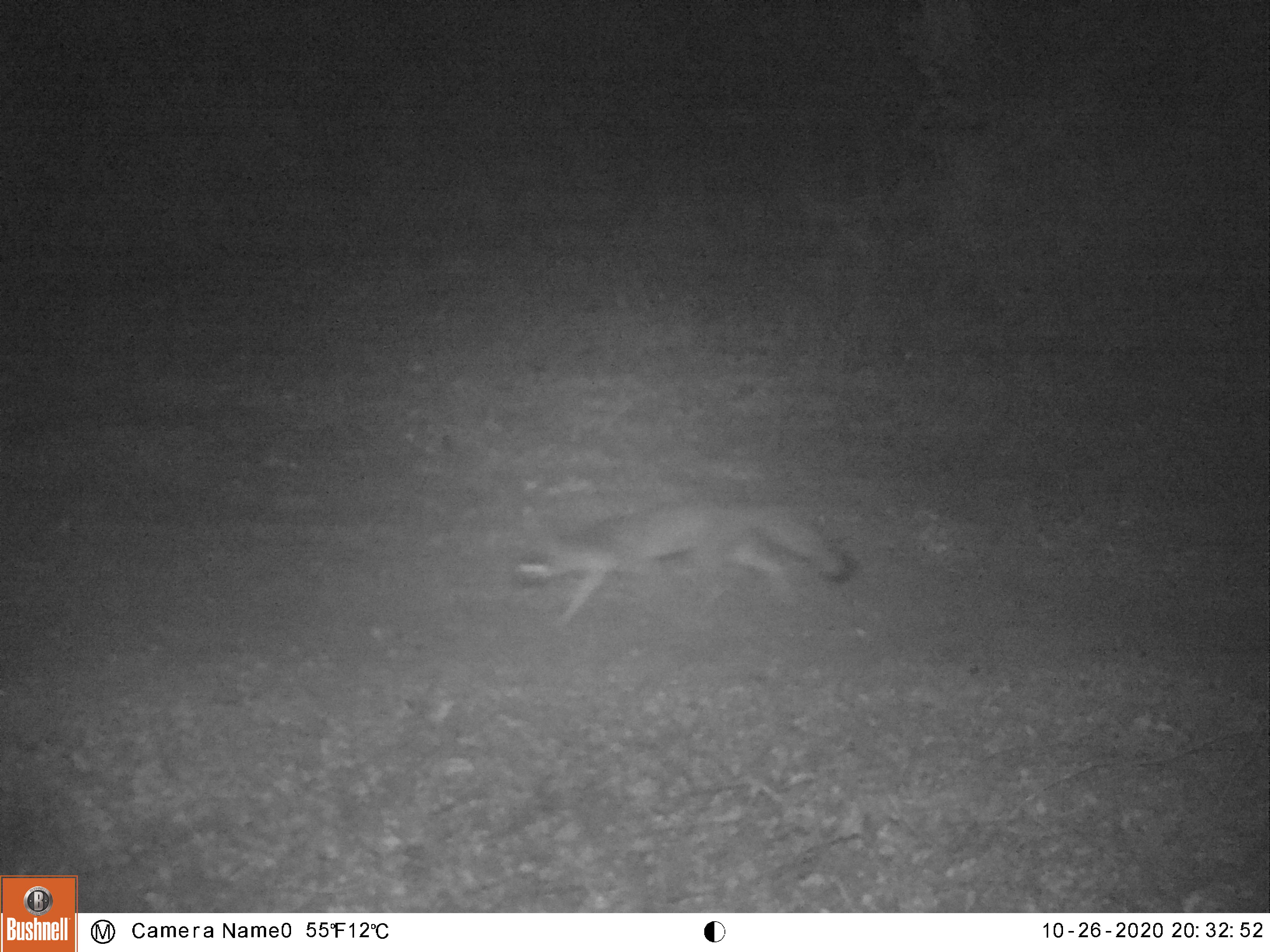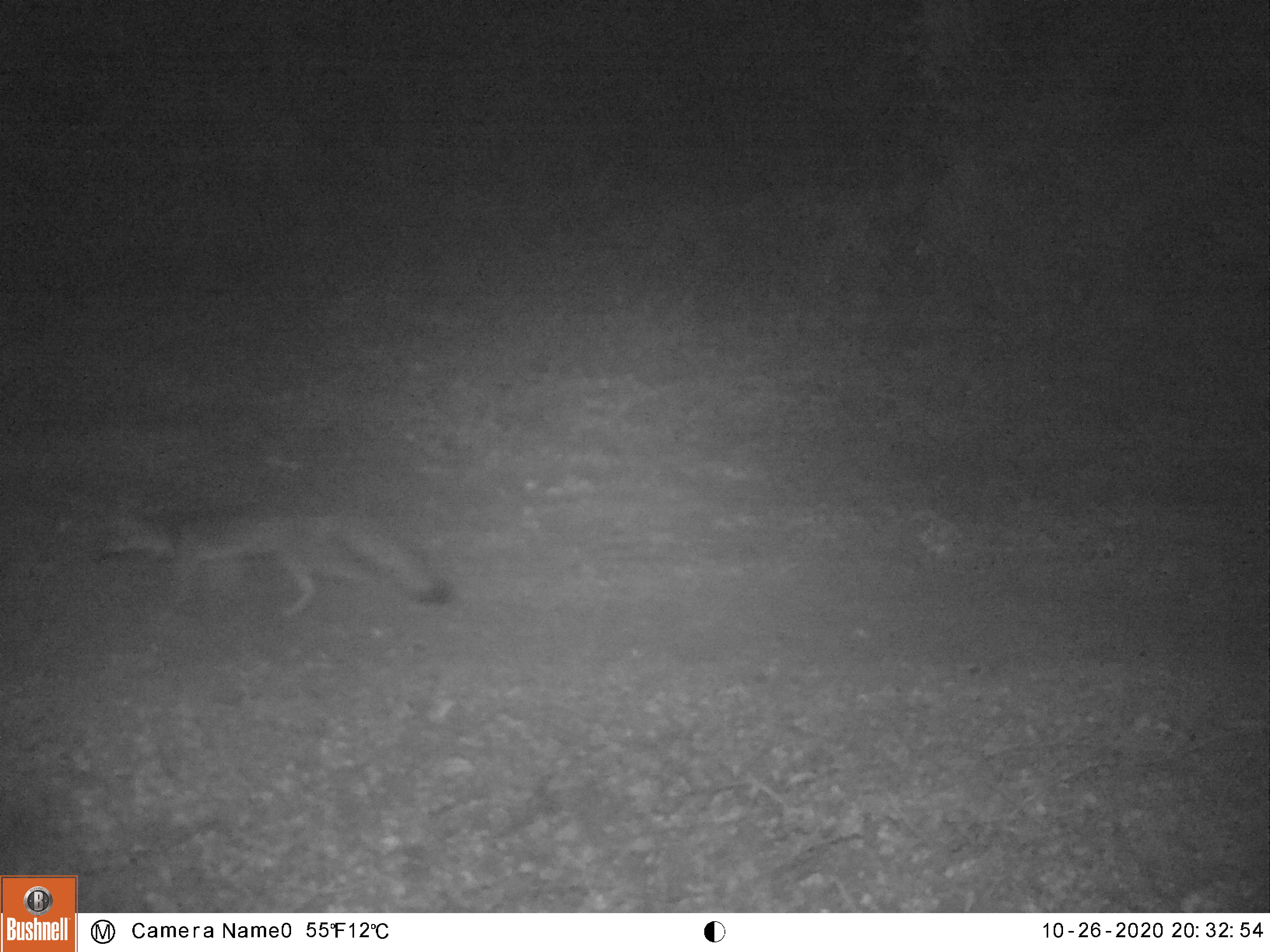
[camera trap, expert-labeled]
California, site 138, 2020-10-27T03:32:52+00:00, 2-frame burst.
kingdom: Animalia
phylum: Chordata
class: Mammalia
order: Carnivora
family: Canidae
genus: Urocyon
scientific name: Urocyon cinereoargenteus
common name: gray fox